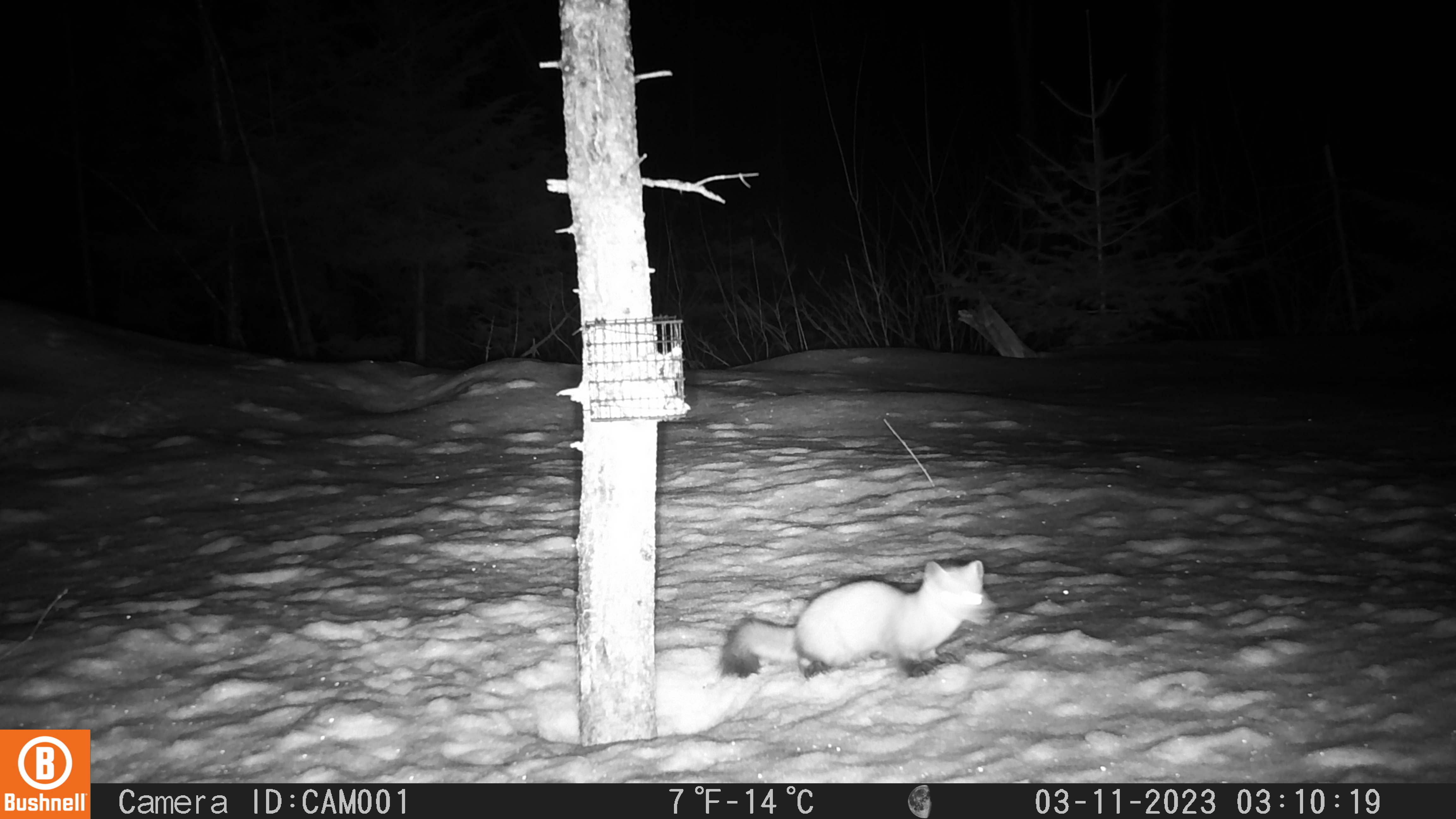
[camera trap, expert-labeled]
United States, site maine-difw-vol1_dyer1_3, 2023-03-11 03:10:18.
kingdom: Animalia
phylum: Chordata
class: Mammalia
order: Carnivora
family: Mustelidae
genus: Martes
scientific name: Martes americana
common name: american marten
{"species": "american marten (Martes americana)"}